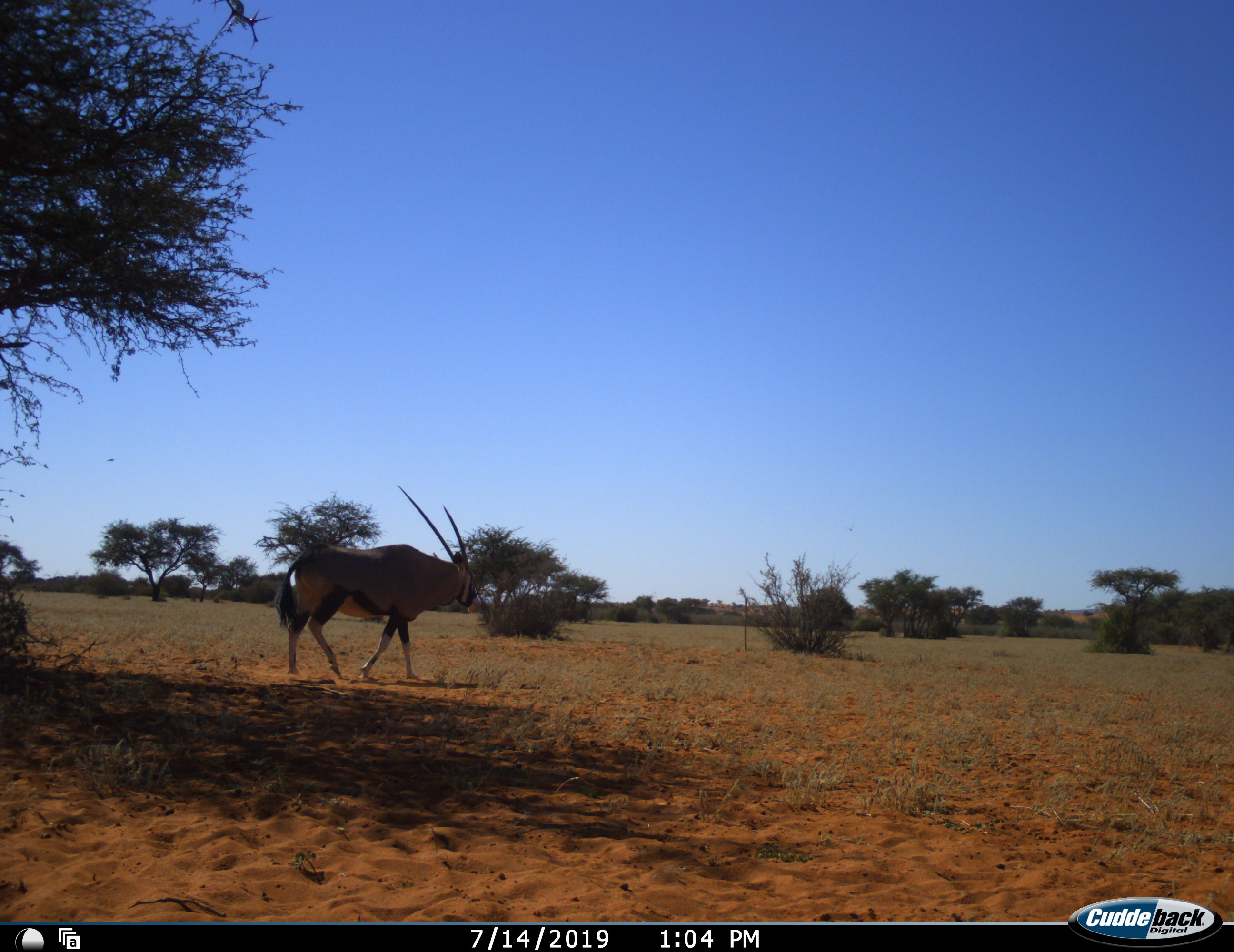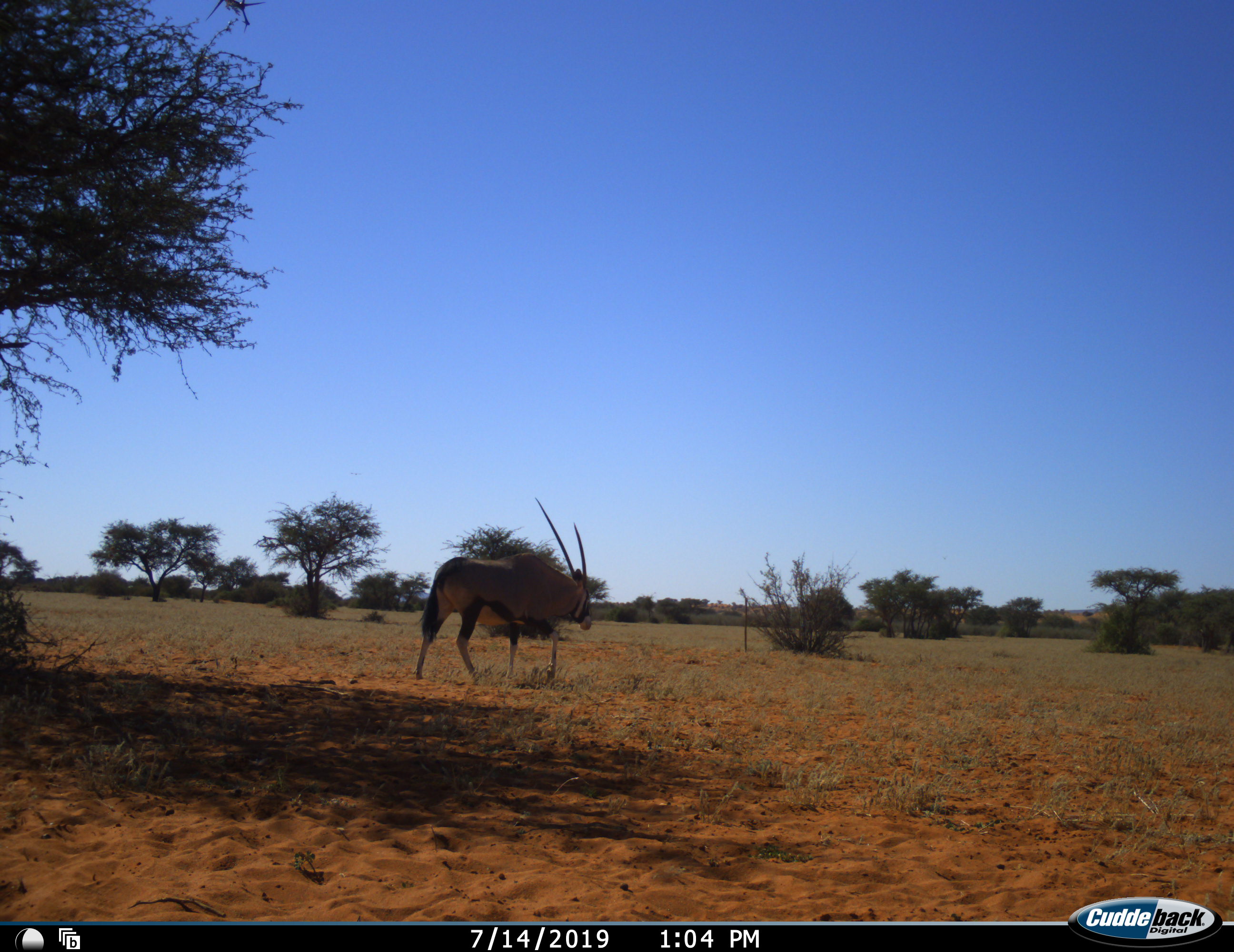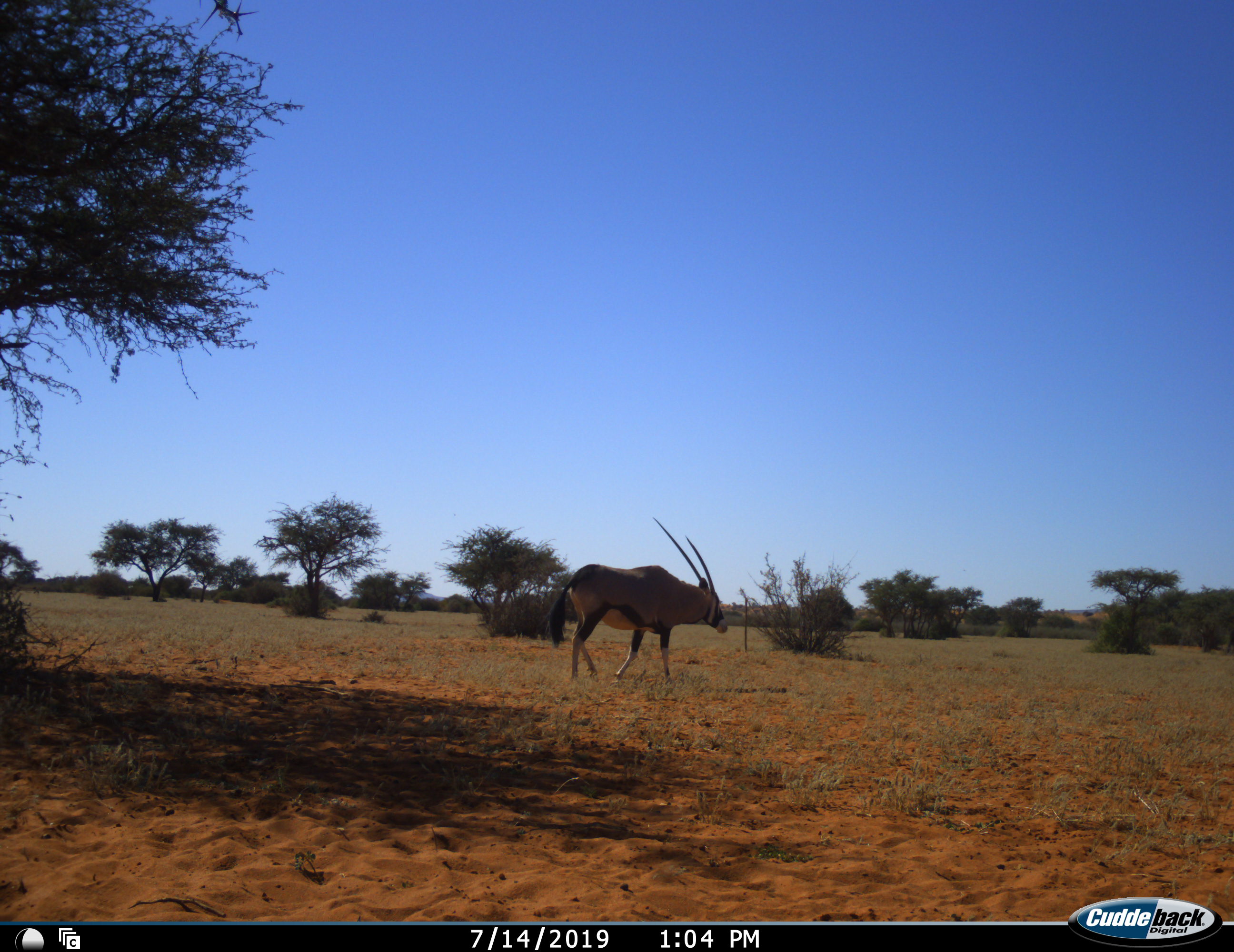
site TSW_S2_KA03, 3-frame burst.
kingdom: Animalia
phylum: Chordata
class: Mammalia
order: Artiodactyla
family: Bovidae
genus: Oryx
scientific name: Oryx gazella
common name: gemsbok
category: oryx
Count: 1.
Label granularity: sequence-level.